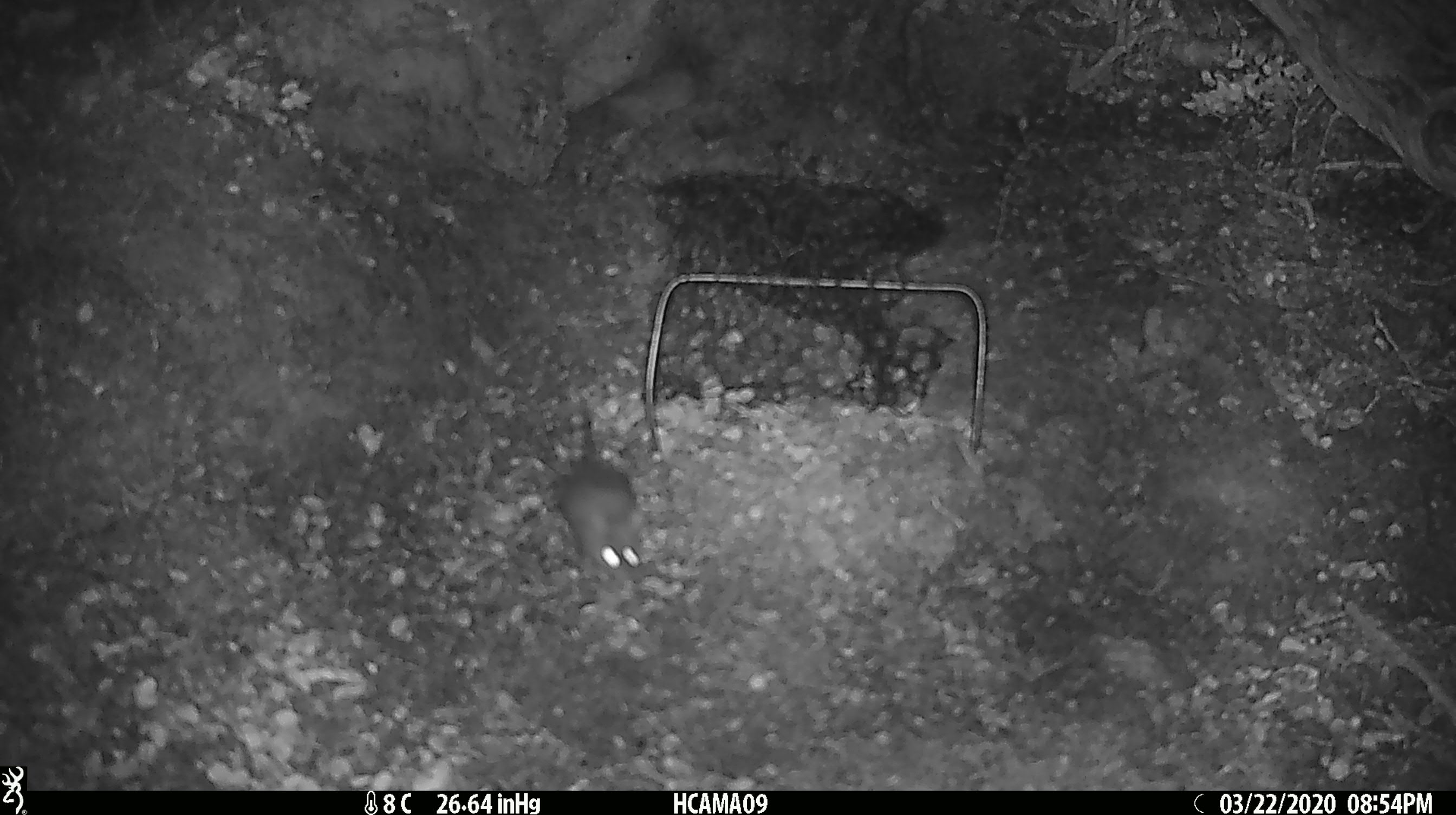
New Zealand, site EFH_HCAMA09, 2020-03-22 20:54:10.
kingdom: Animalia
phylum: Chordata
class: Mammalia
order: Rodentia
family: Muridae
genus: Mus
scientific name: Mus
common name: mouse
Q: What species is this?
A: Mouse (Mus).